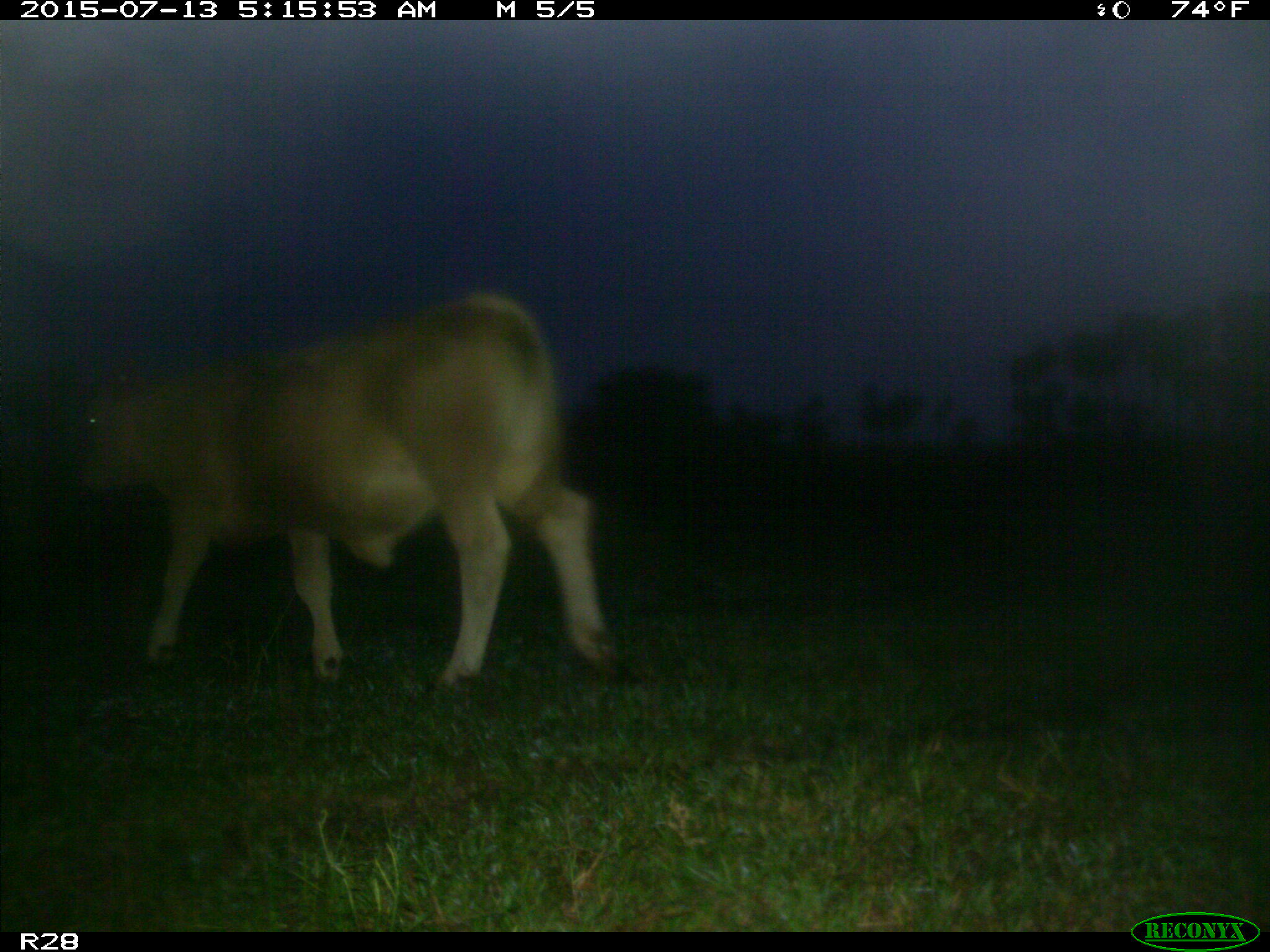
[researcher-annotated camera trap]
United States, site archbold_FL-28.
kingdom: Animalia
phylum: Chordata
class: Mammalia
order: Artiodactyla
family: Bovidae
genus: Bos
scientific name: Bos taurus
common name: domestic cow